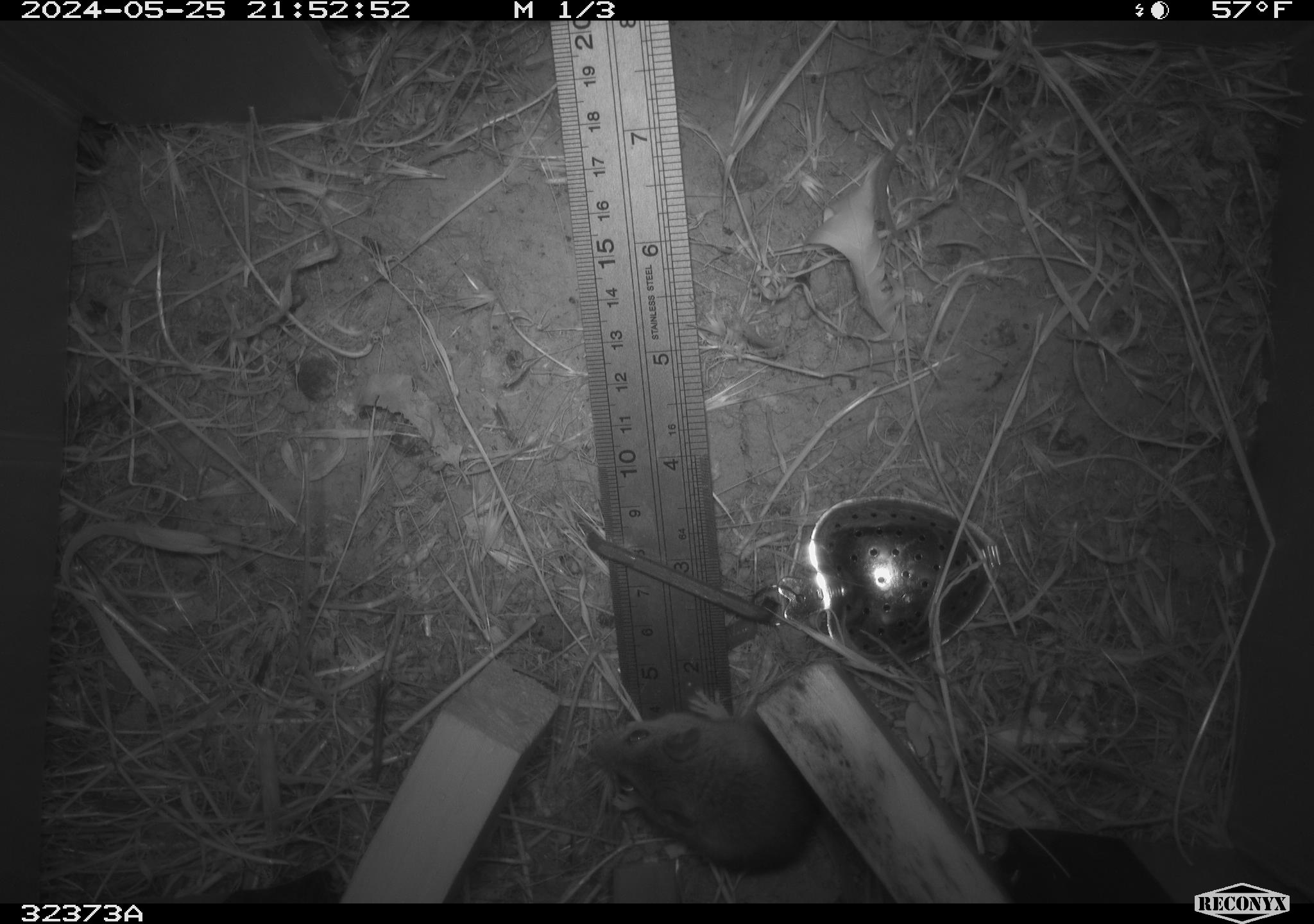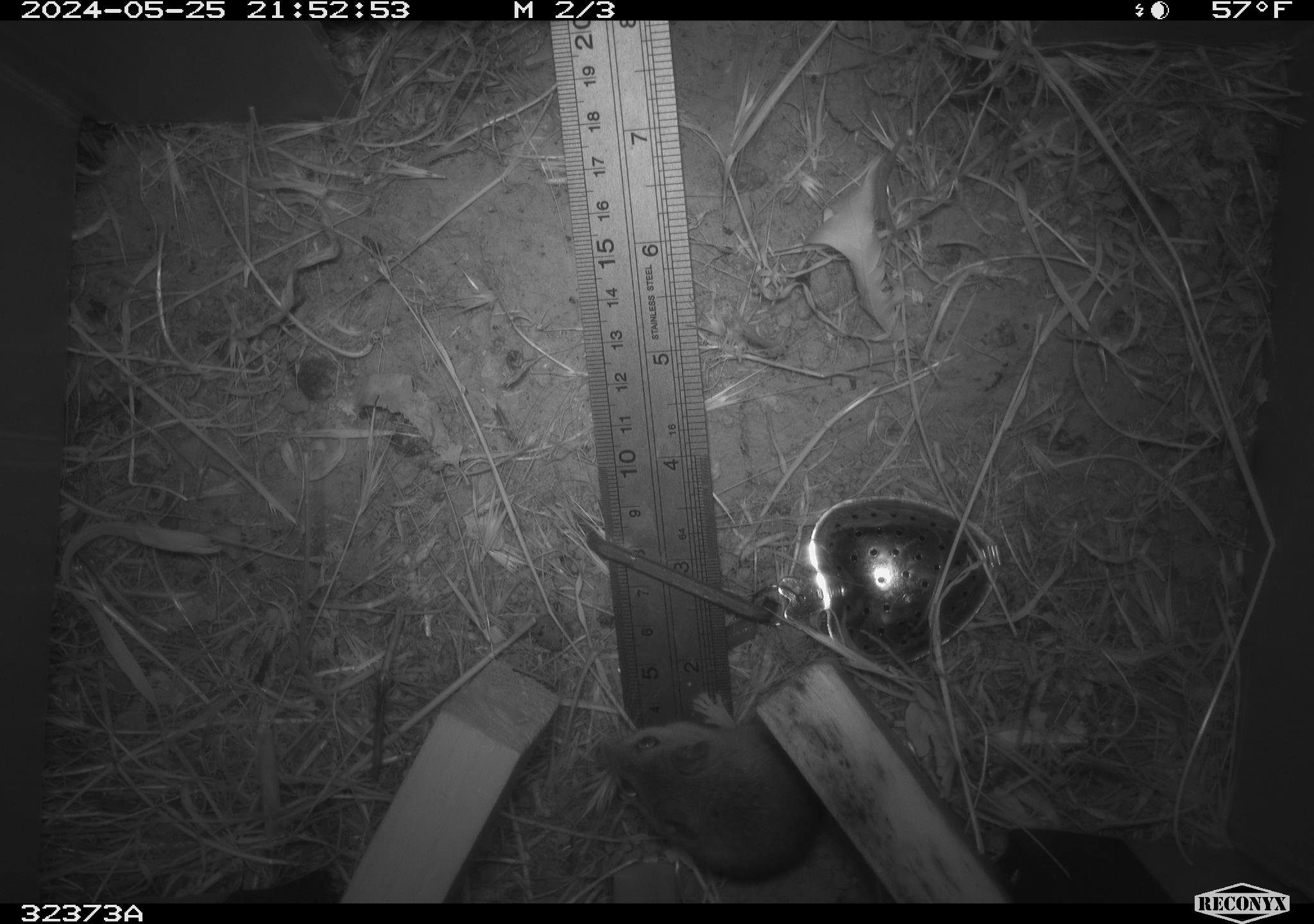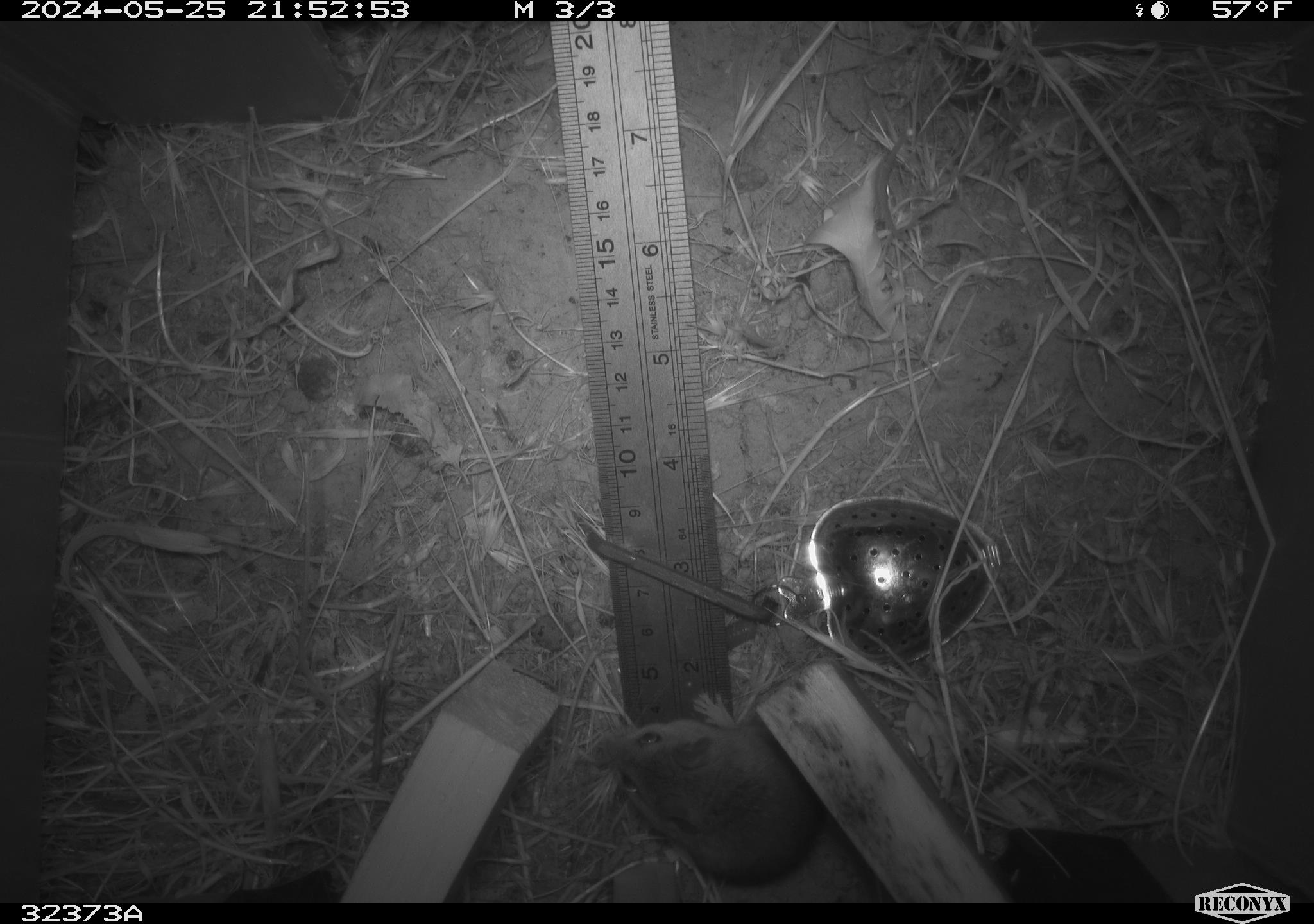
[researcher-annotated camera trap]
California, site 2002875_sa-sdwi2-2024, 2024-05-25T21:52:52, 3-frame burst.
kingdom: Animalia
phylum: Chordata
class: Mammalia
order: Rodentia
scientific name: Rodentia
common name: mouse species